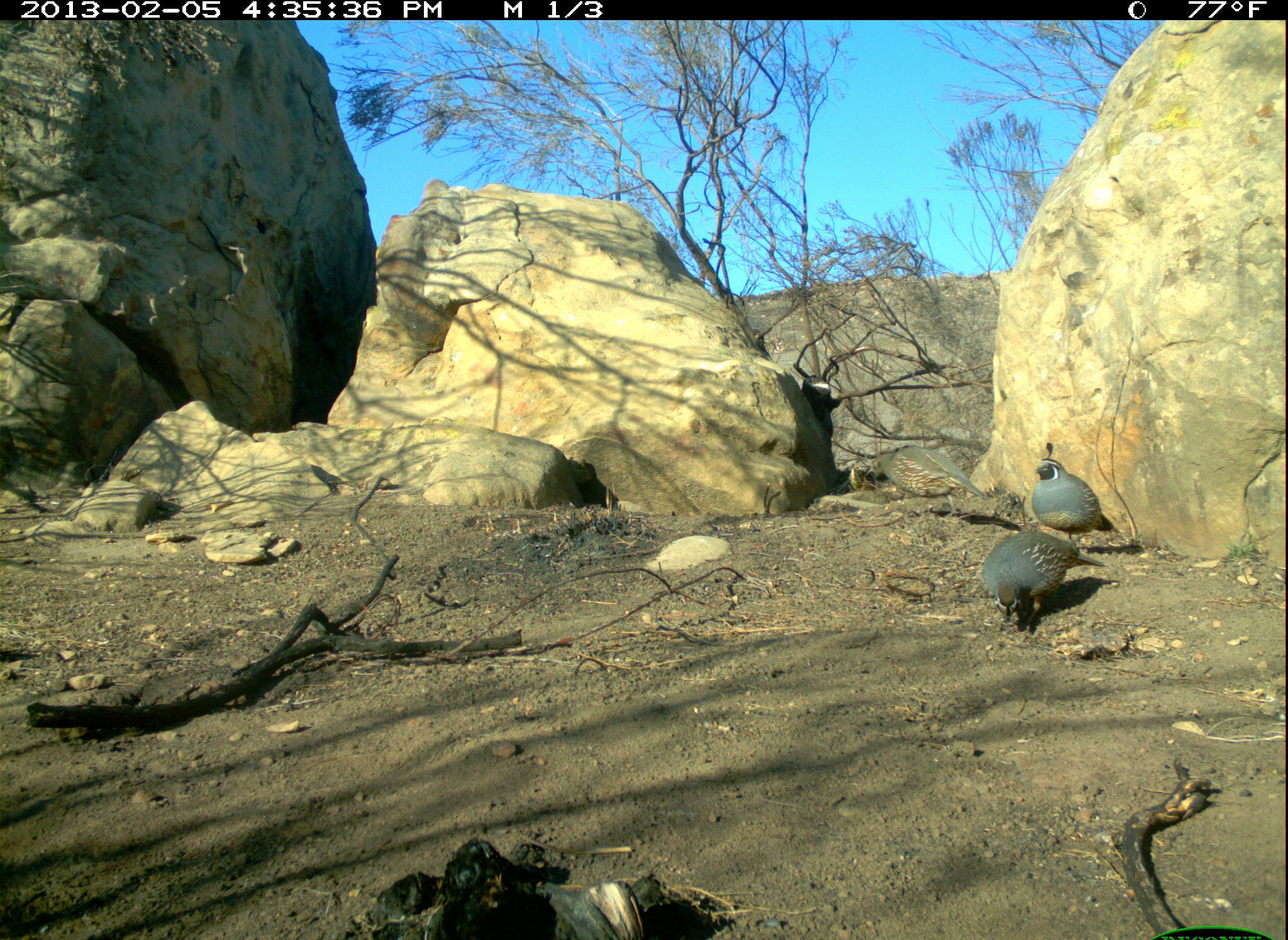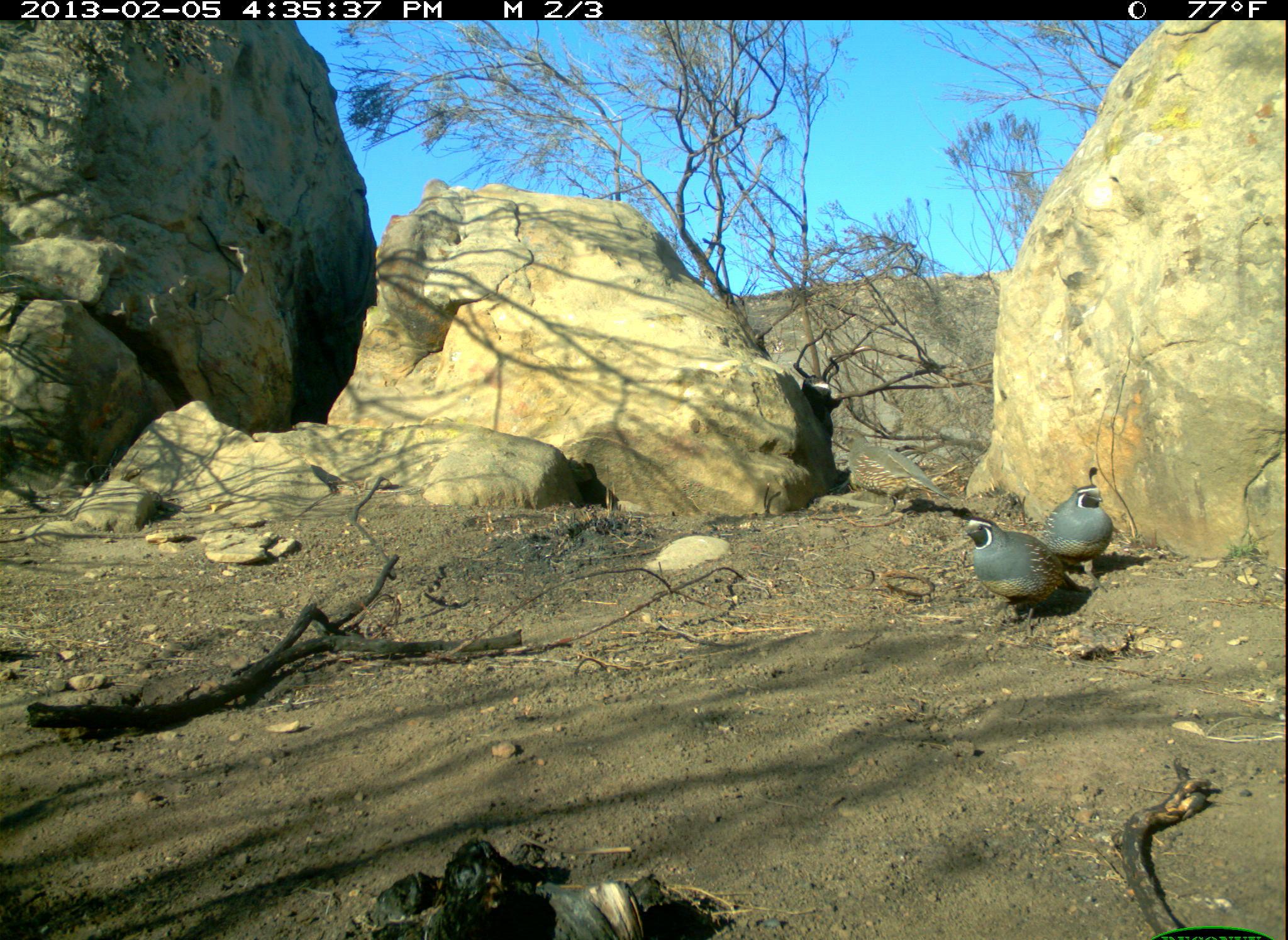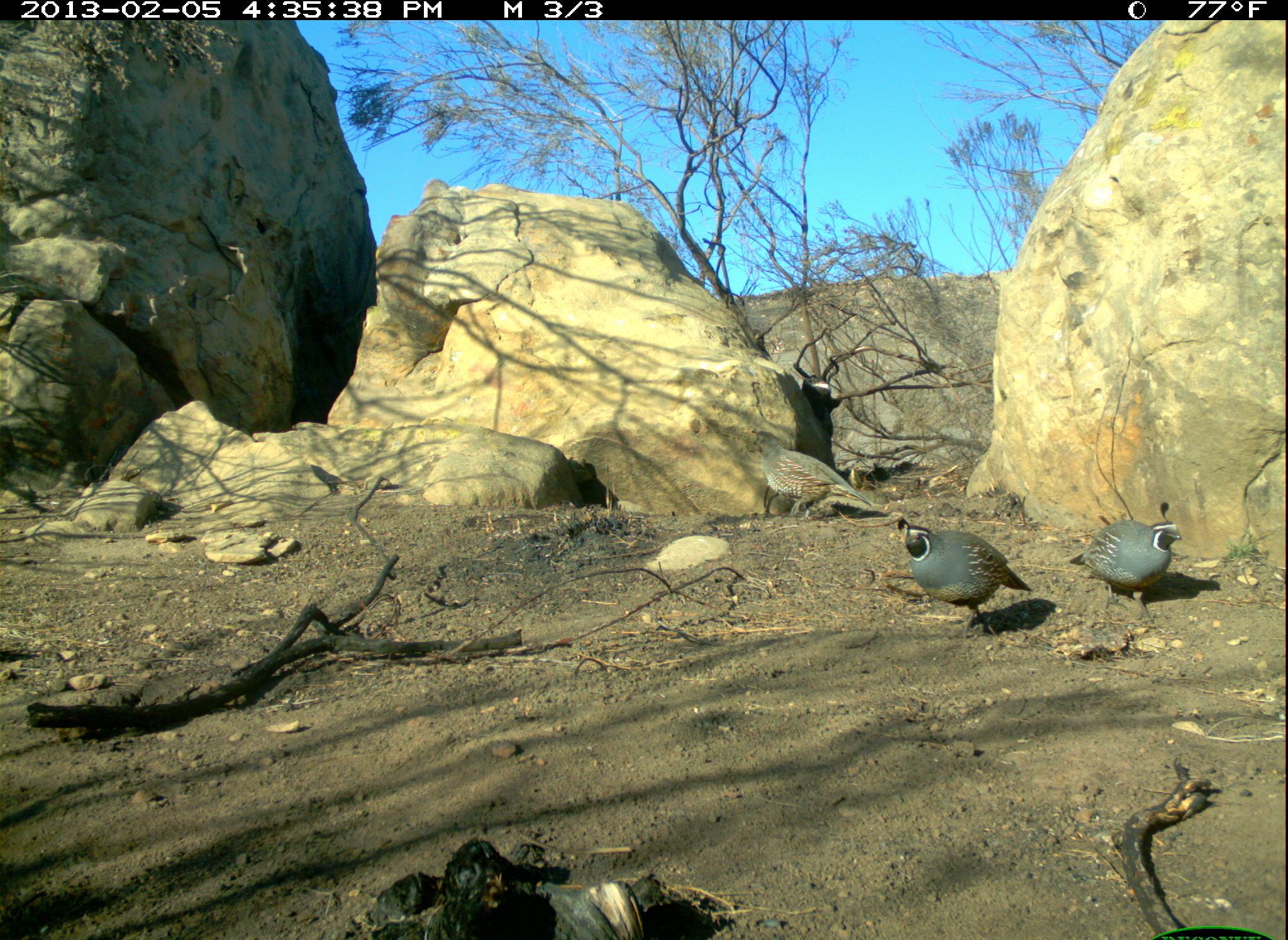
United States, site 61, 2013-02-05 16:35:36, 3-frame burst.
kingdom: Animalia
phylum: Chordata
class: Aves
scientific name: Aves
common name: bird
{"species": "bird (Aves)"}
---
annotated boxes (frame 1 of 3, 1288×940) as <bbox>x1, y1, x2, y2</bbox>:
bird: <bbox>966, 521, 1115, 648</bbox>; <bbox>1012, 451, 1119, 523</bbox>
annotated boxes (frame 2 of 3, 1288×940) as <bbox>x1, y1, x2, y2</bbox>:
bird: <bbox>958, 503, 1088, 638</bbox>; <bbox>1038, 470, 1133, 575</bbox>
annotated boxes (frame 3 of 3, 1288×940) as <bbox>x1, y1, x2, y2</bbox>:
bird: <bbox>889, 503, 1040, 643</bbox>; <bbox>1068, 499, 1187, 633</bbox>